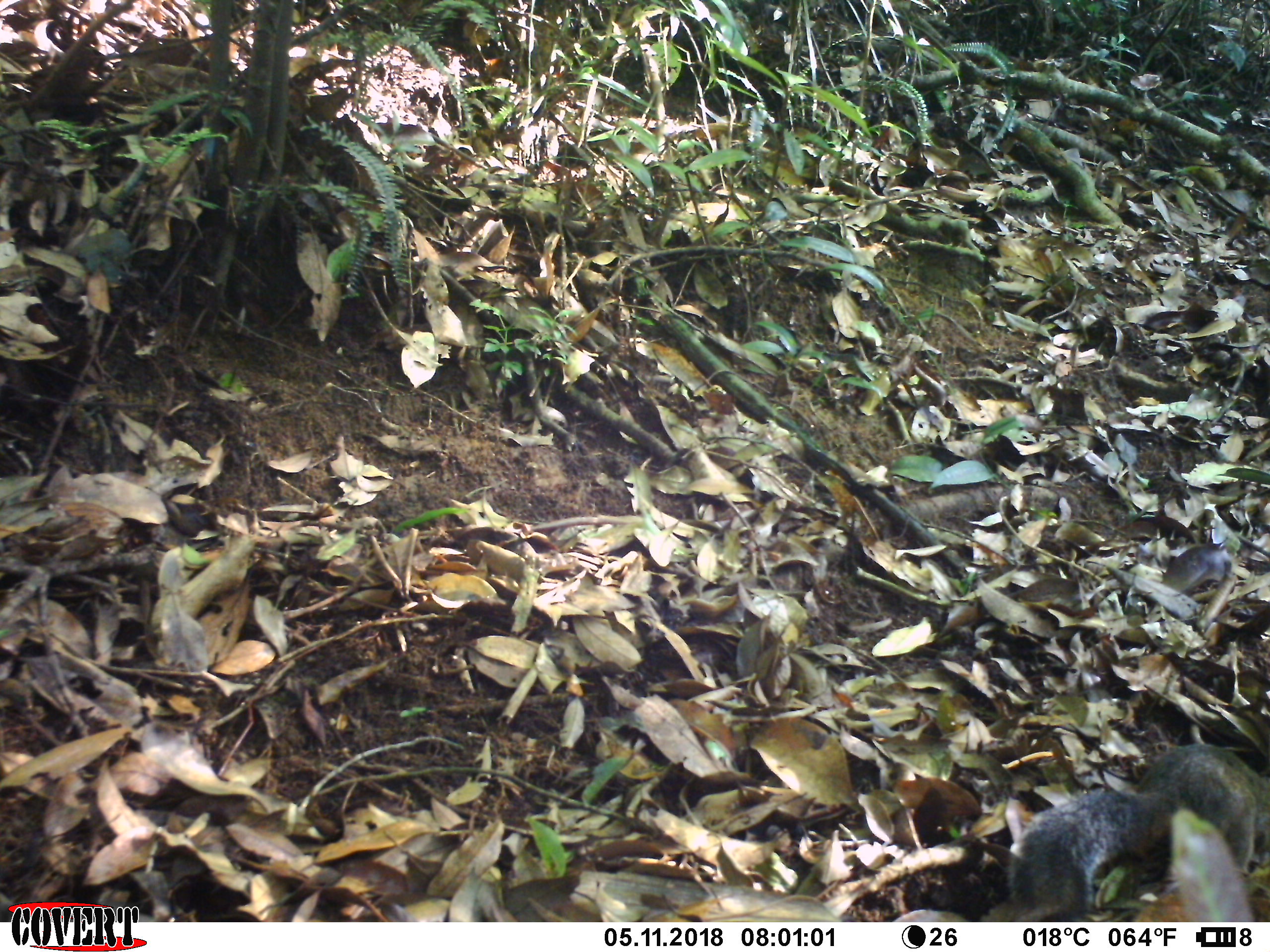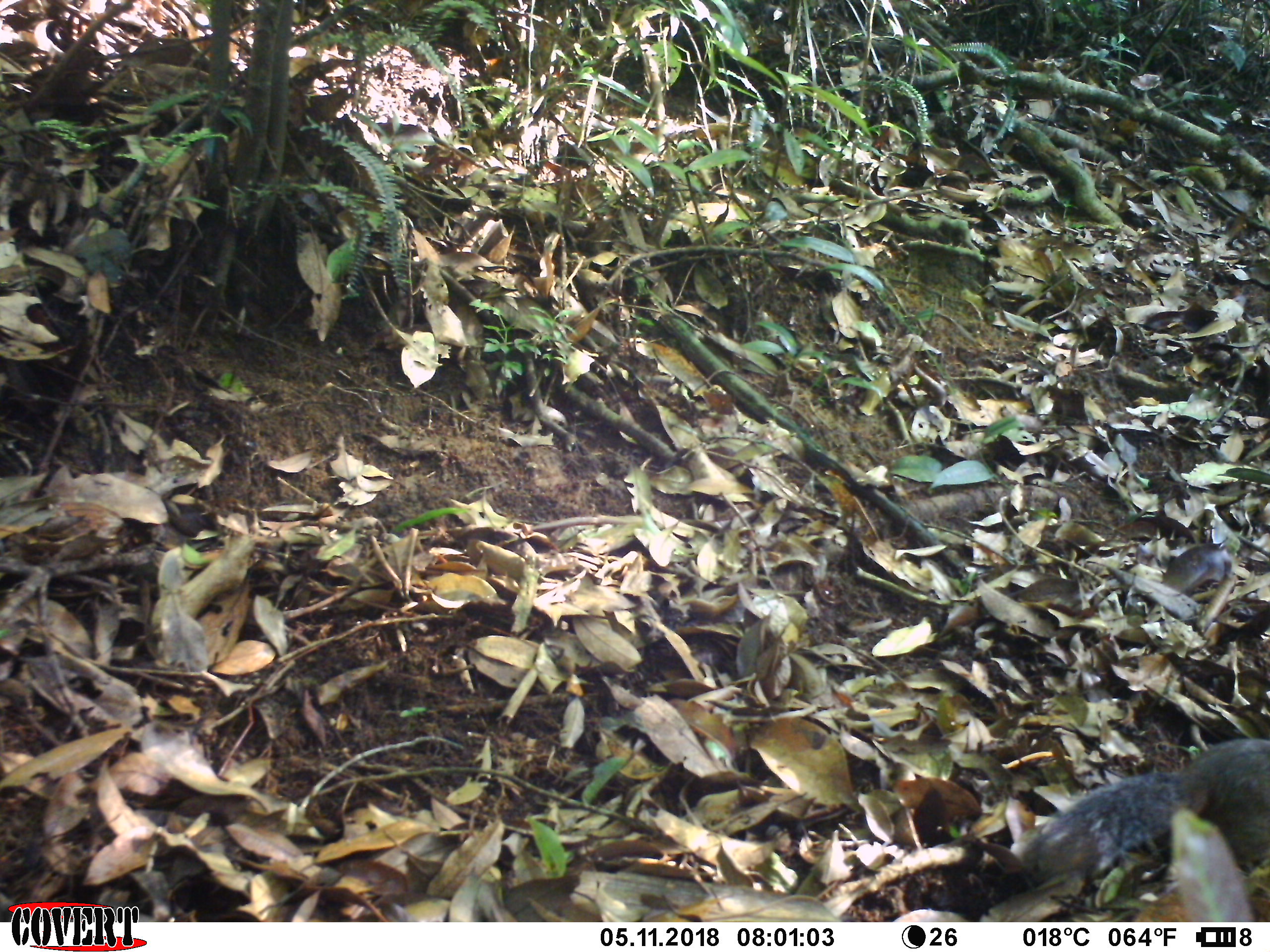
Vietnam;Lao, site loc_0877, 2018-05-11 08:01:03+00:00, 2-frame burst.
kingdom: Animalia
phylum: Chordata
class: Mammalia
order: Rodentia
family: Sciuridae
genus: Dremomys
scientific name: Dremomys rufigenis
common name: red-cheeked squirrel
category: red cheeked squirrel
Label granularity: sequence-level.